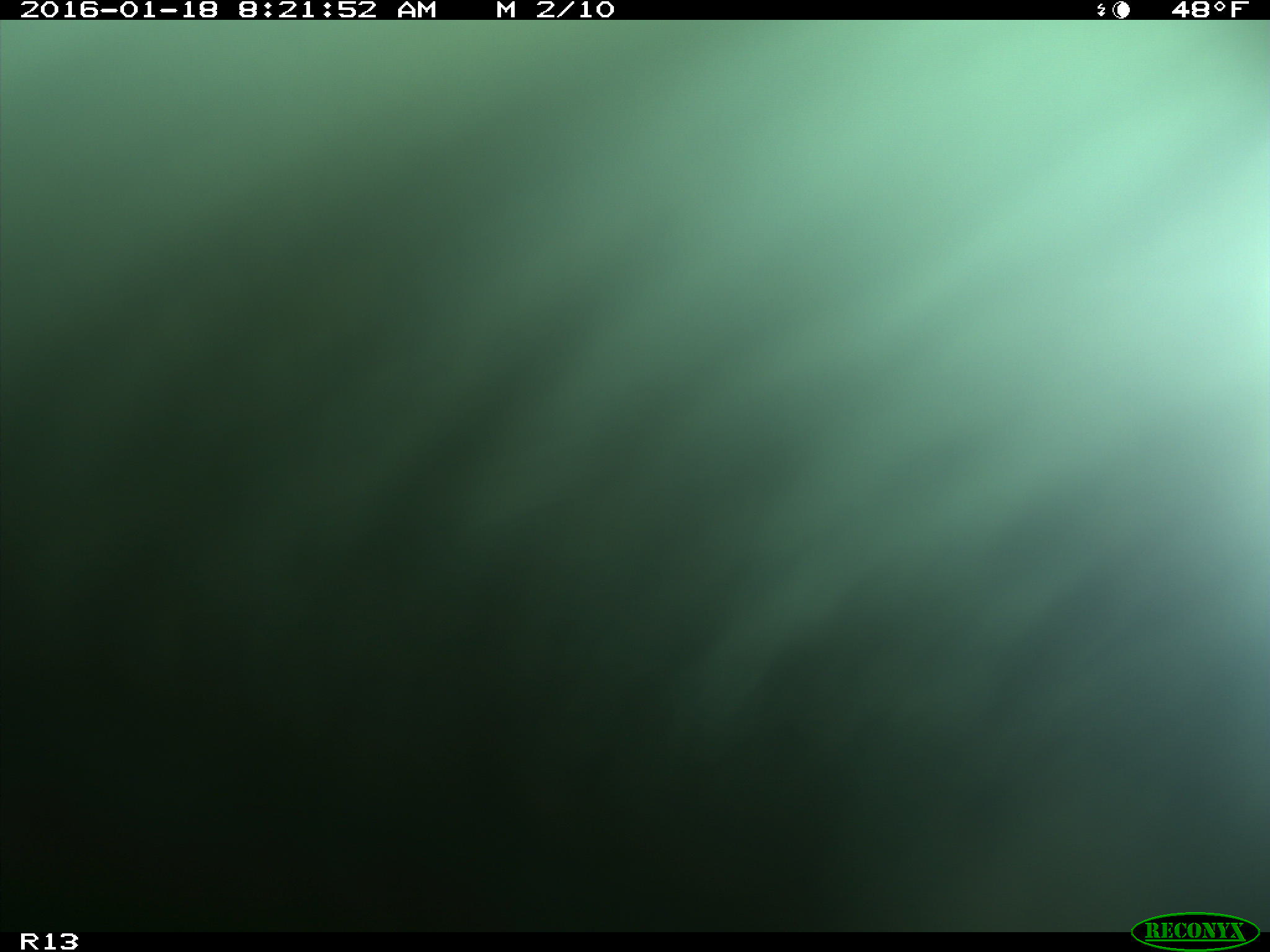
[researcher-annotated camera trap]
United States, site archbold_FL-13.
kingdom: Animalia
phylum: Chordata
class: Mammalia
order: Artiodactyla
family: Bovidae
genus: Bos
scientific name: Bos taurus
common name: domestic cow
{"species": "Bos taurus (domestic cow)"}